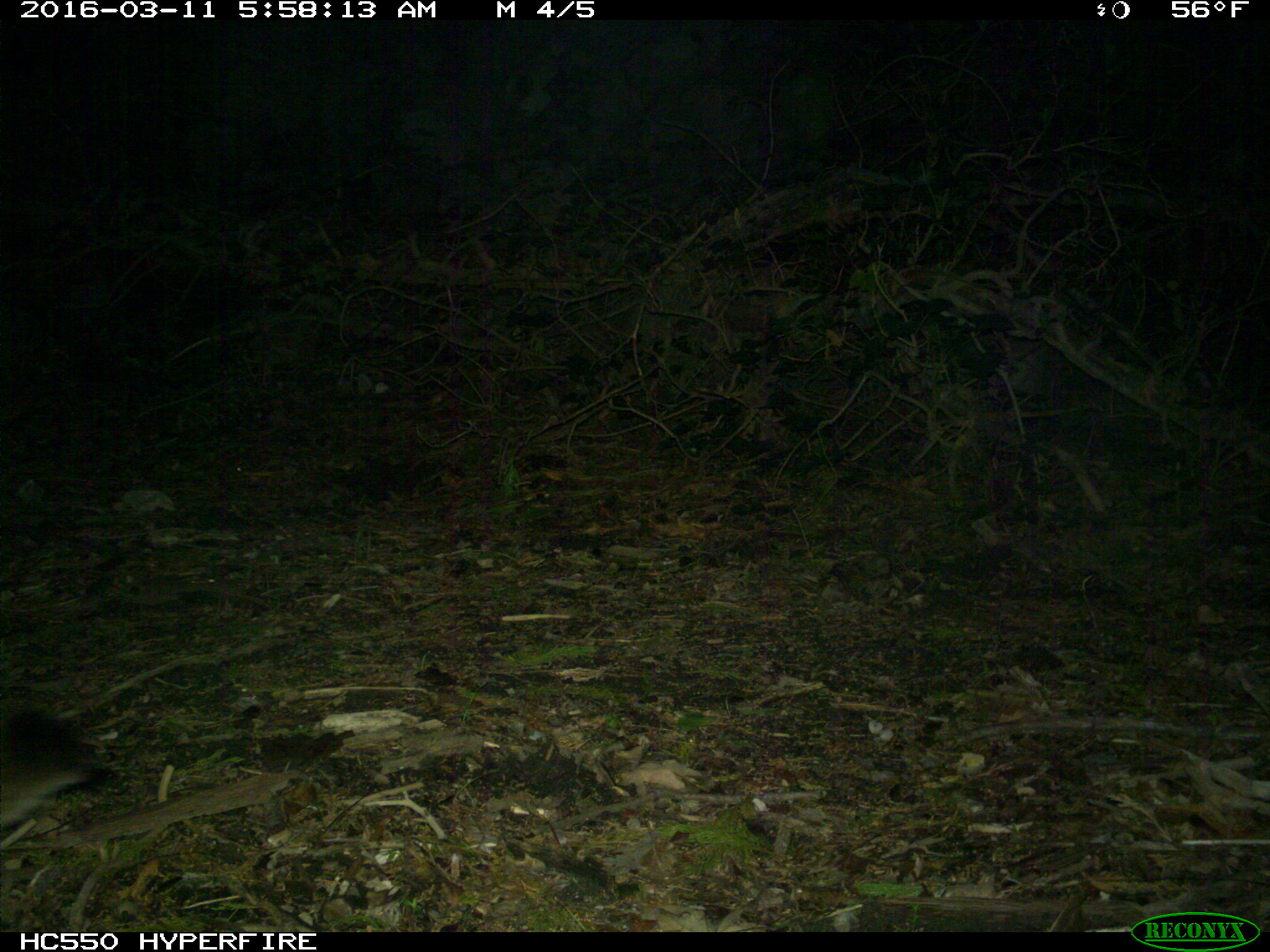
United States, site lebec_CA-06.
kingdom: Animalia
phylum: Chordata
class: Mammalia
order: Carnivora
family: Felidae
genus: Puma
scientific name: Puma concolor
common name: mountain lion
Puma concolor (mountain lion).